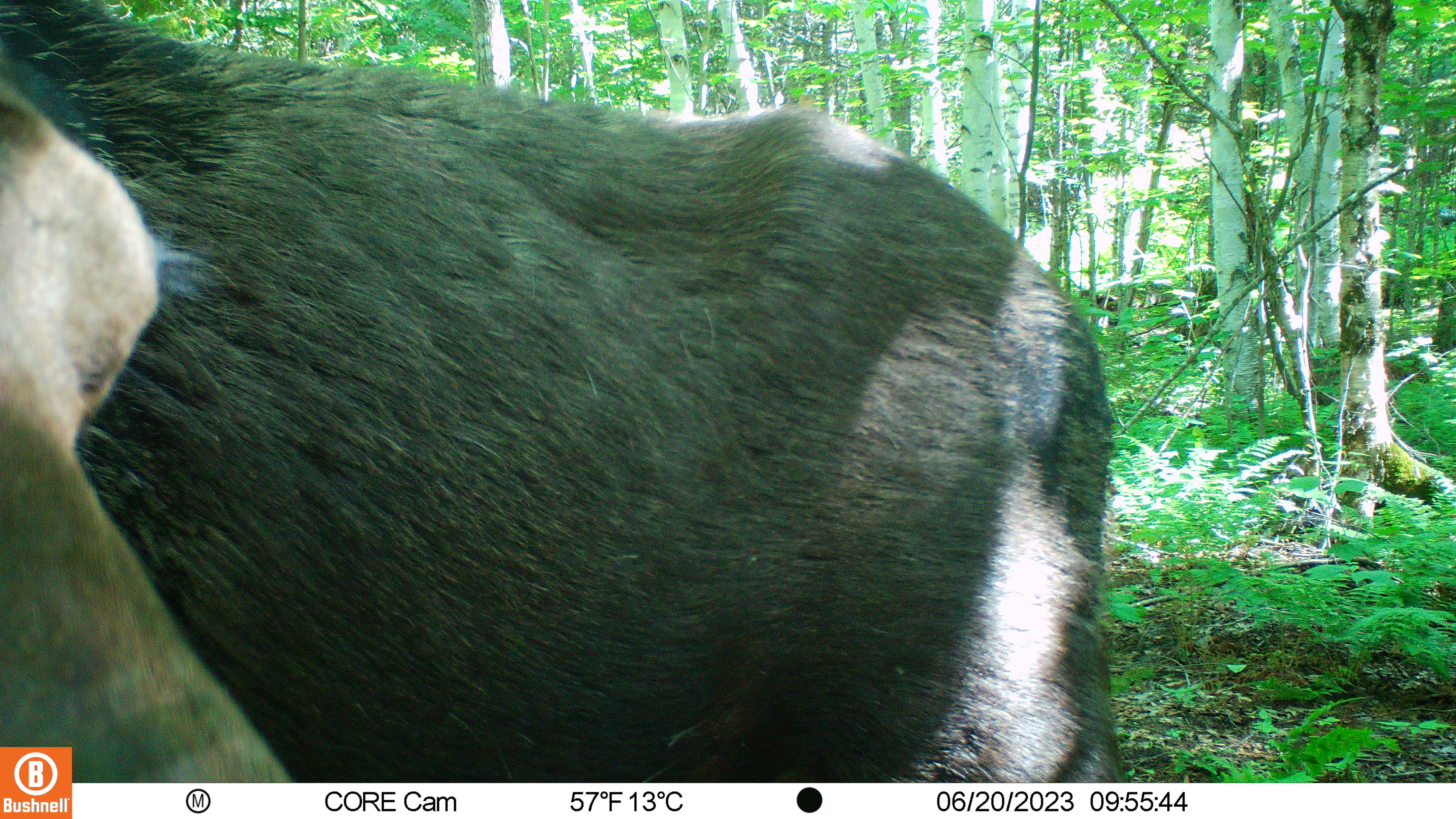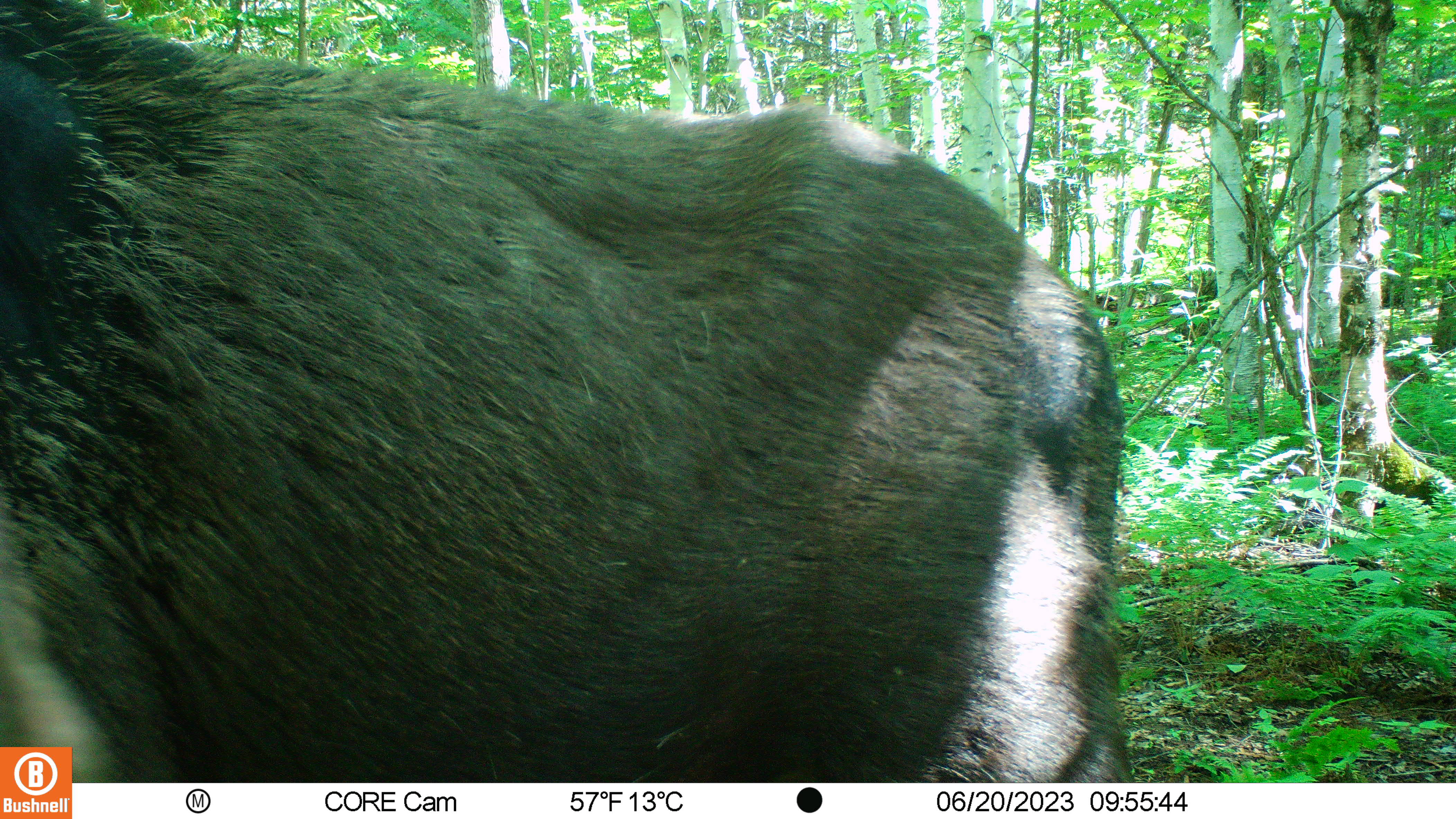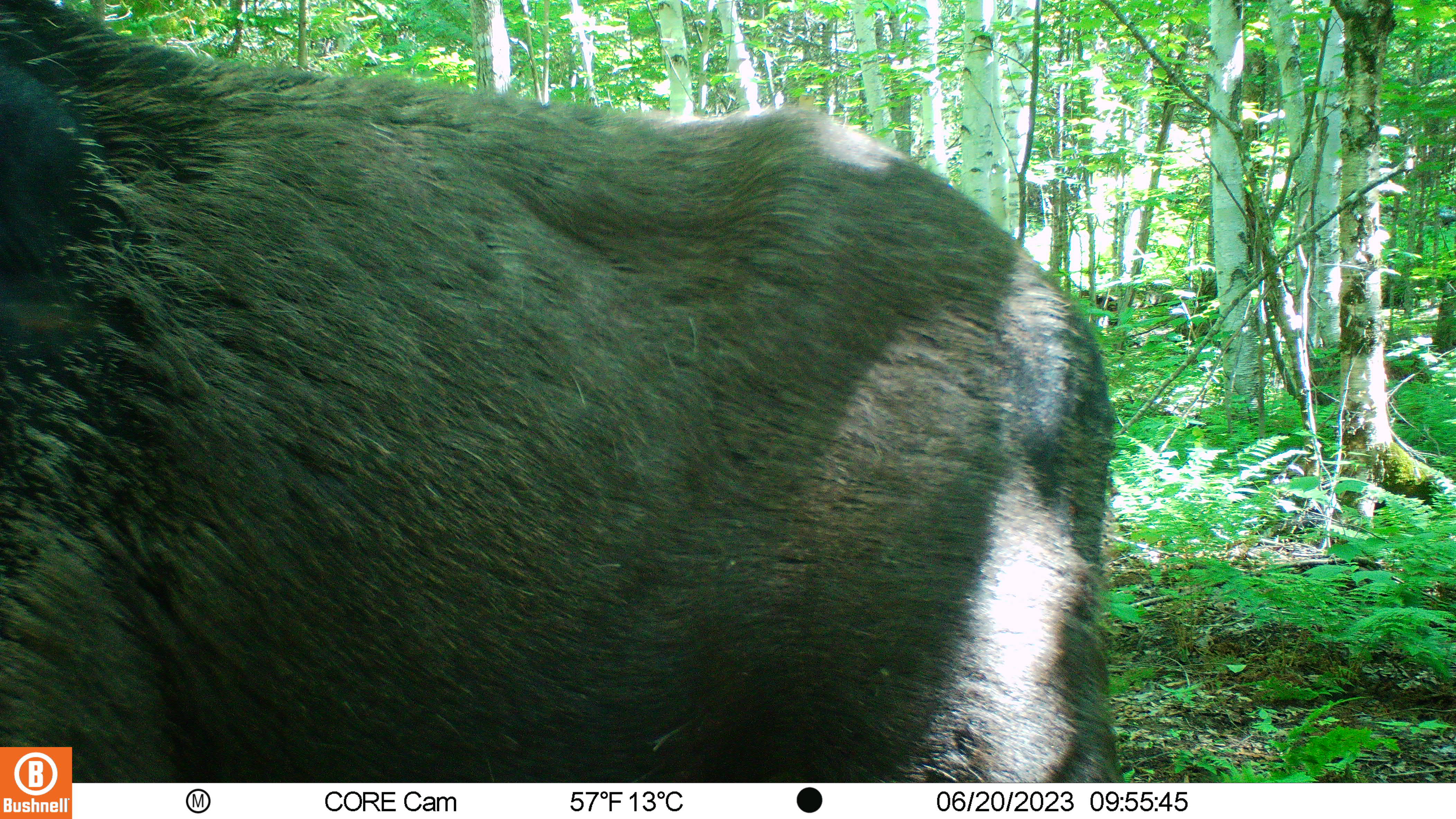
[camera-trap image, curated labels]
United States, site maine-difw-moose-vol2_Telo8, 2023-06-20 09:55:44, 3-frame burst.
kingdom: Animalia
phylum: Chordata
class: Mammalia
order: Artiodactyla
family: Cervidae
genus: Alces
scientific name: Alces alces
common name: moose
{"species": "moose (Alces alces)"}